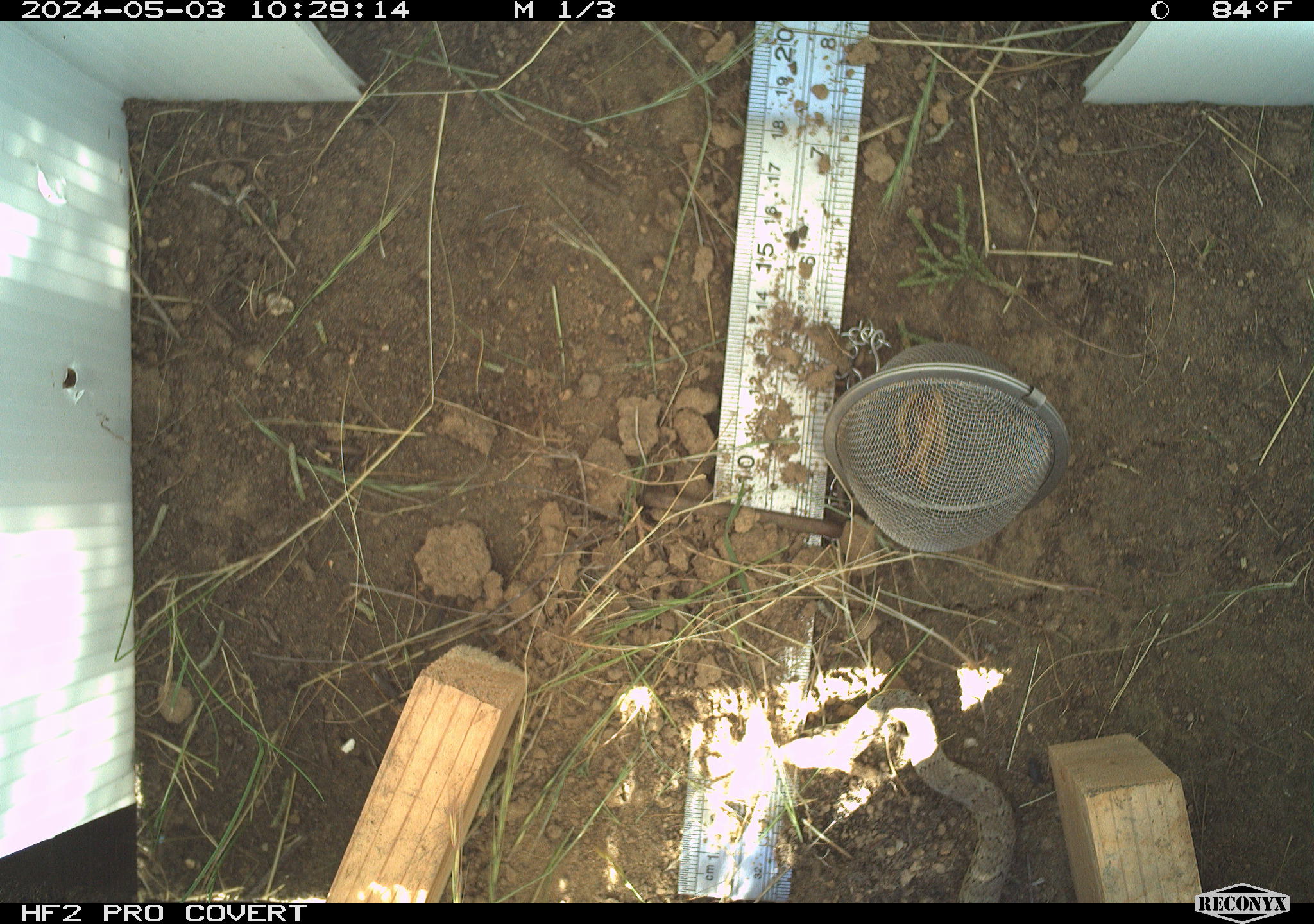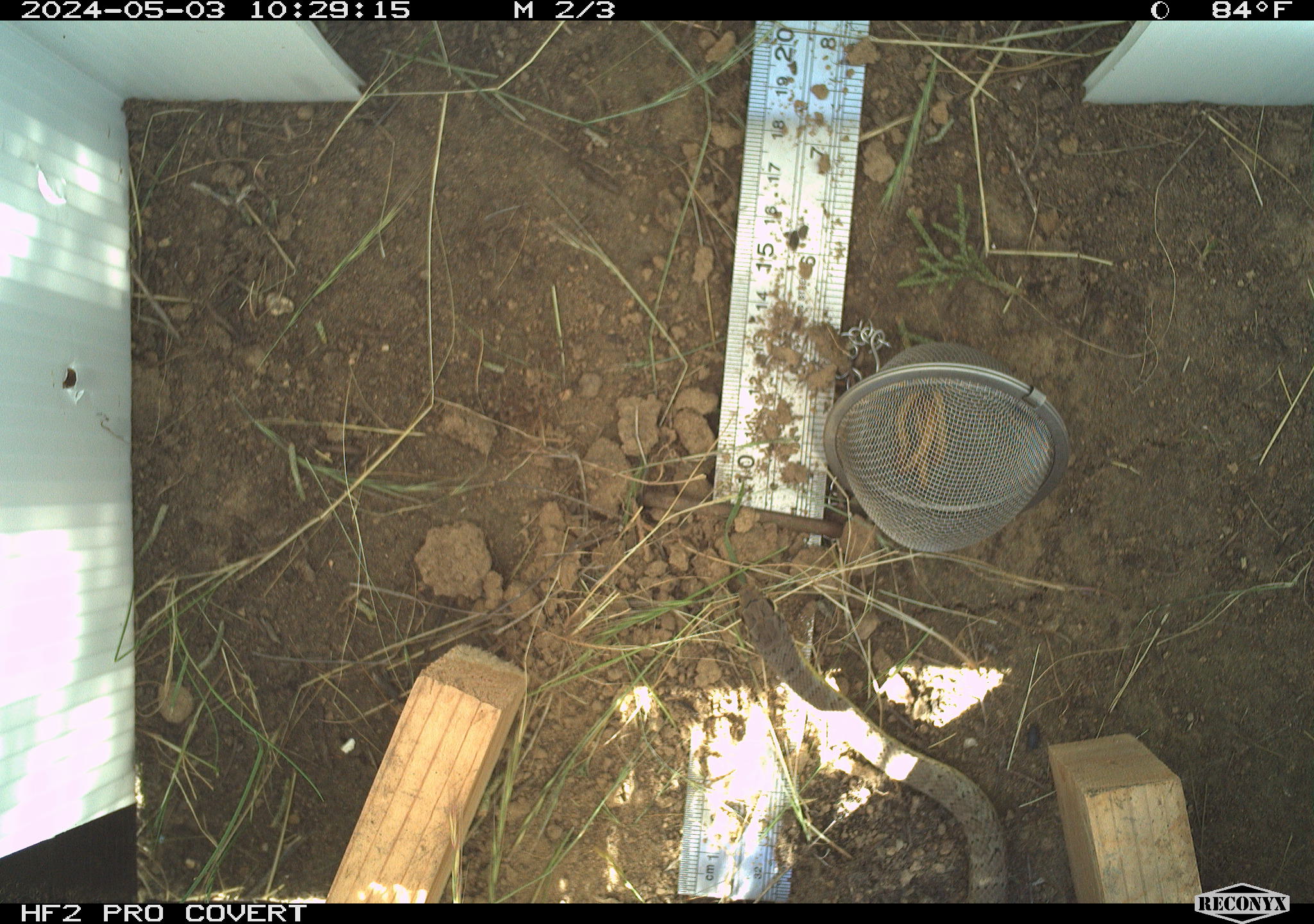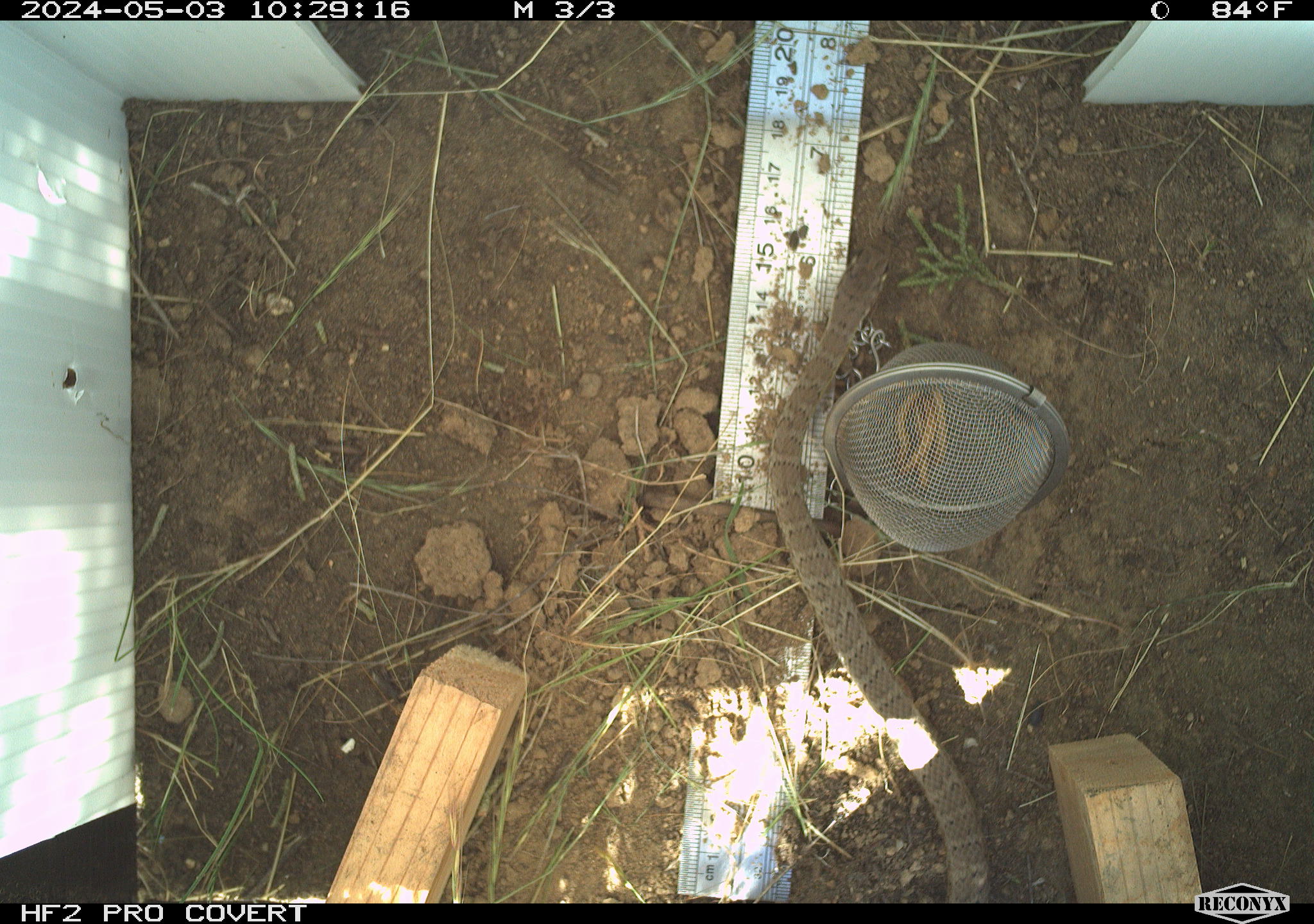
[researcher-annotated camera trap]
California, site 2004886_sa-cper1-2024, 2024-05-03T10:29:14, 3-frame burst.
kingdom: Animalia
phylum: Chordata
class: Reptilia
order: Squamata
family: Colubridae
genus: Pituophis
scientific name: Pituophis catenifer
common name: gophersnake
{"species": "gophersnake (Pituophis catenifer)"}